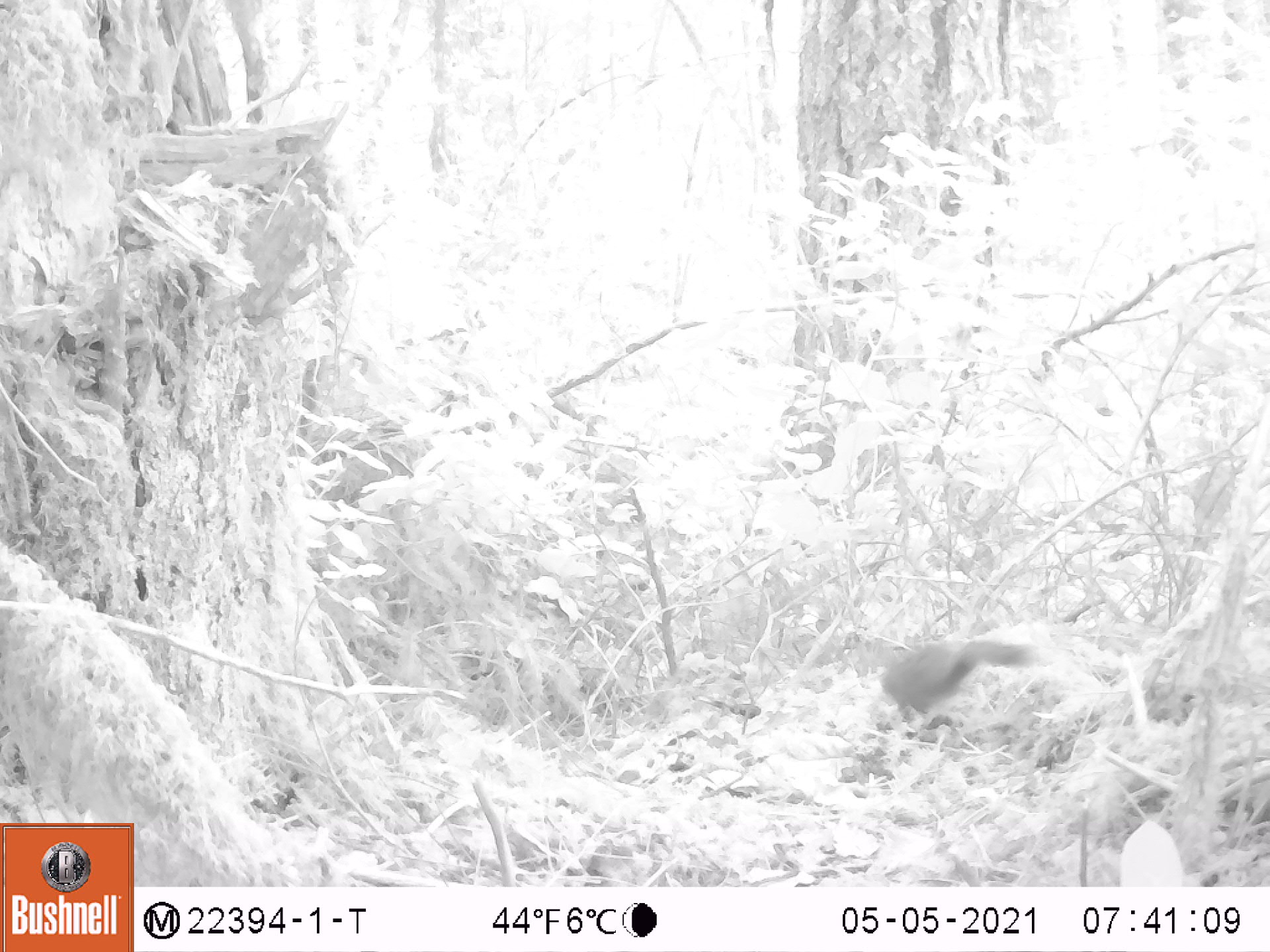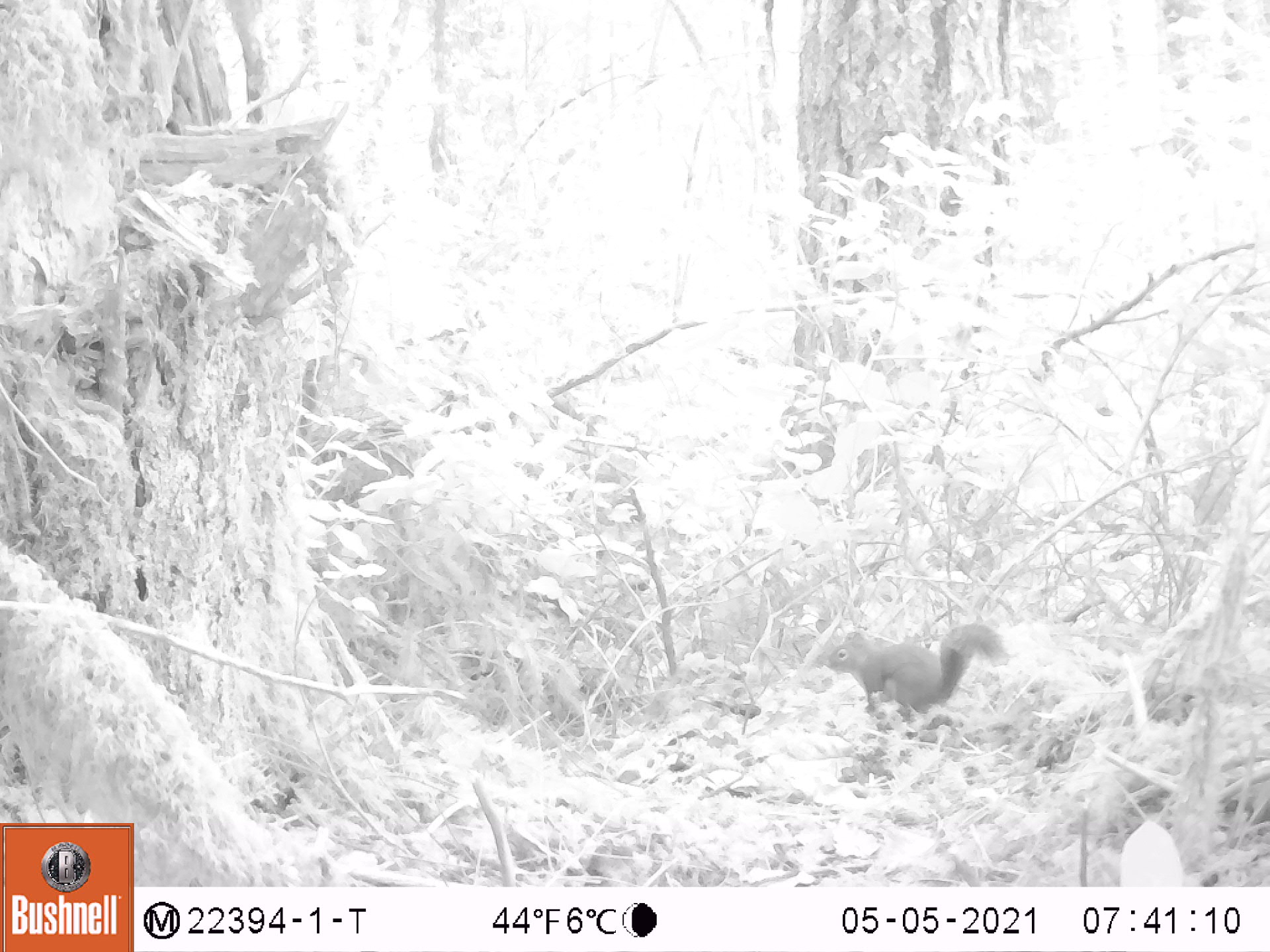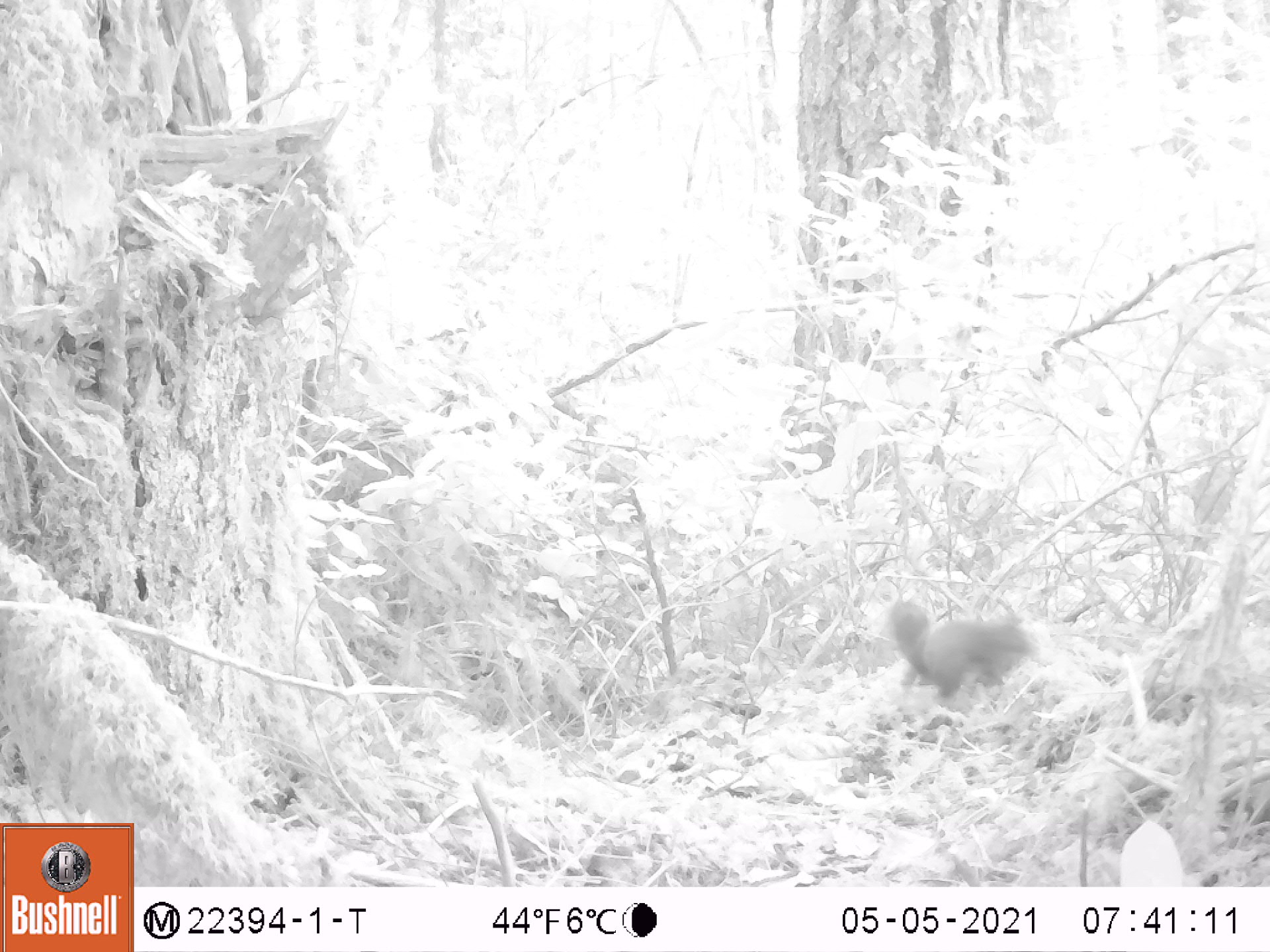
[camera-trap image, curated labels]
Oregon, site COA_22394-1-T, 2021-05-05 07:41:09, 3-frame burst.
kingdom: Animalia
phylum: Chordata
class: Mammalia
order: Rodentia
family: Sciuridae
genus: Tamiasciurus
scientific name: Tamiasciurus douglasii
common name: douglas squirrel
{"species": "douglas squirrel (Tamiasciurus douglasii)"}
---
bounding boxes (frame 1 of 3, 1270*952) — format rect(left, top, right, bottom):
douglas squirrel: rect(843, 598, 1061, 748)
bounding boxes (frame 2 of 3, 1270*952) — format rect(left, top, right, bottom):
douglas squirrel: rect(807, 584, 1009, 754)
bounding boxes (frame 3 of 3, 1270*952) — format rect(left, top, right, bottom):
douglas squirrel: rect(868, 578, 1056, 729)